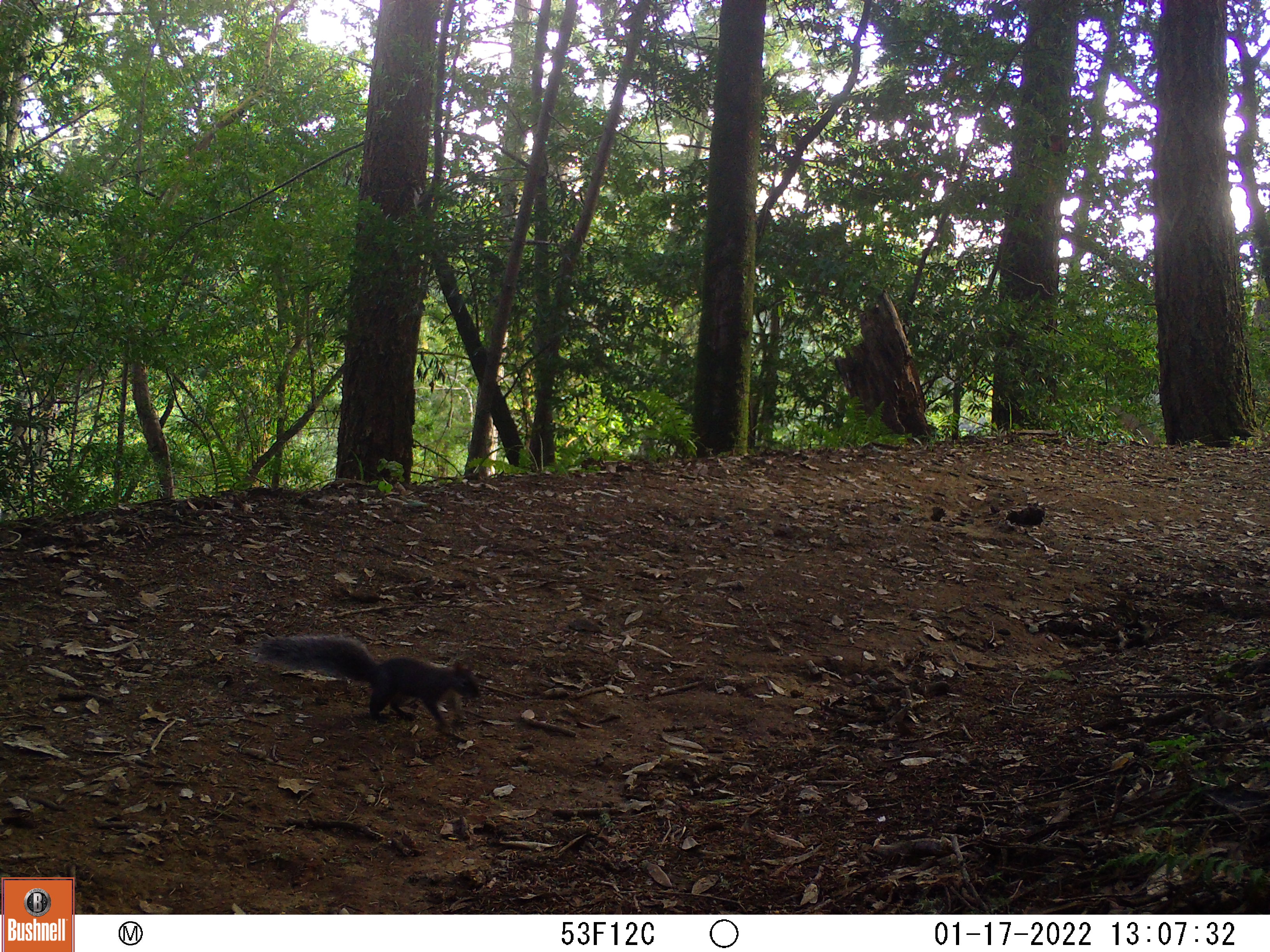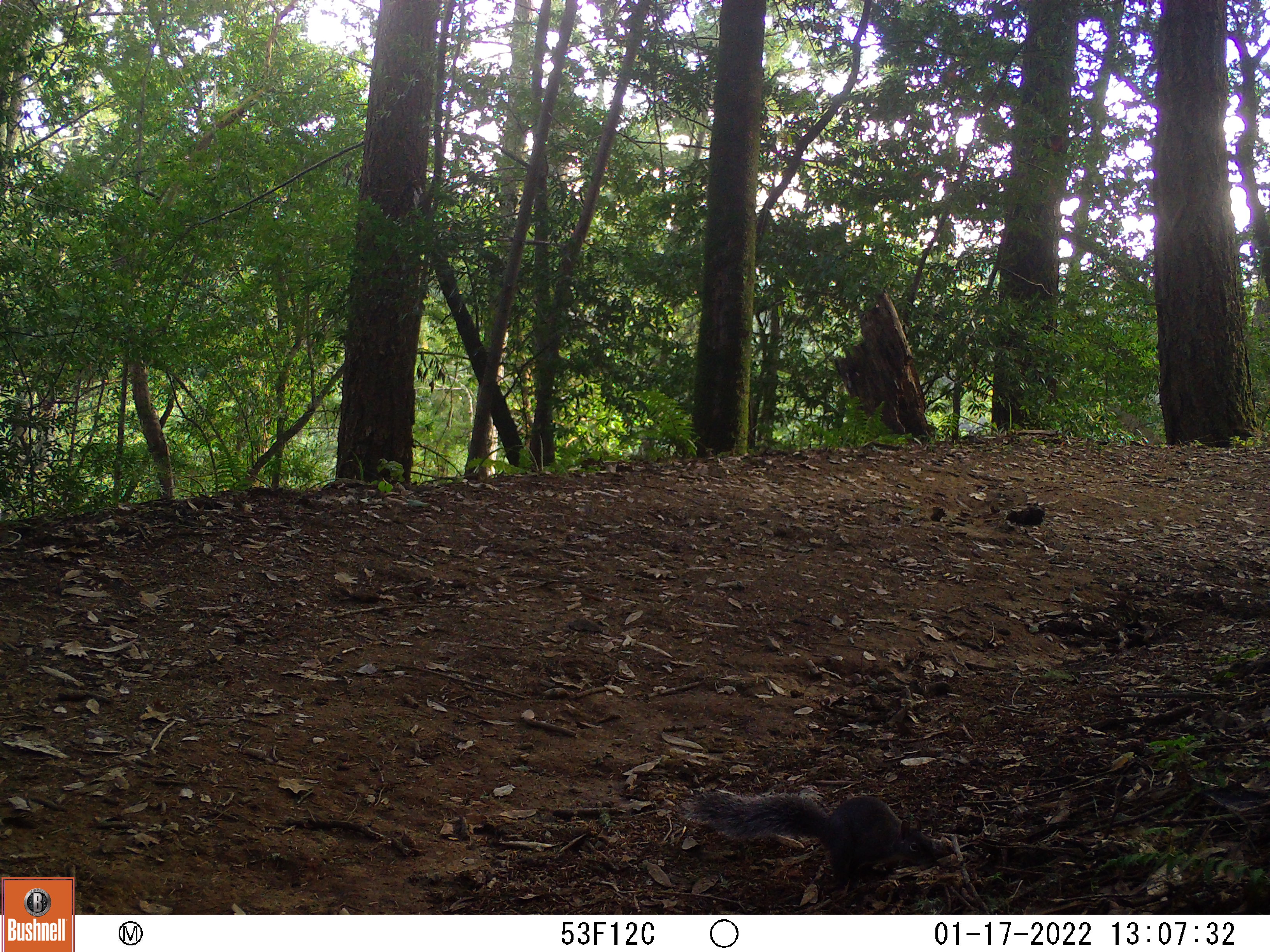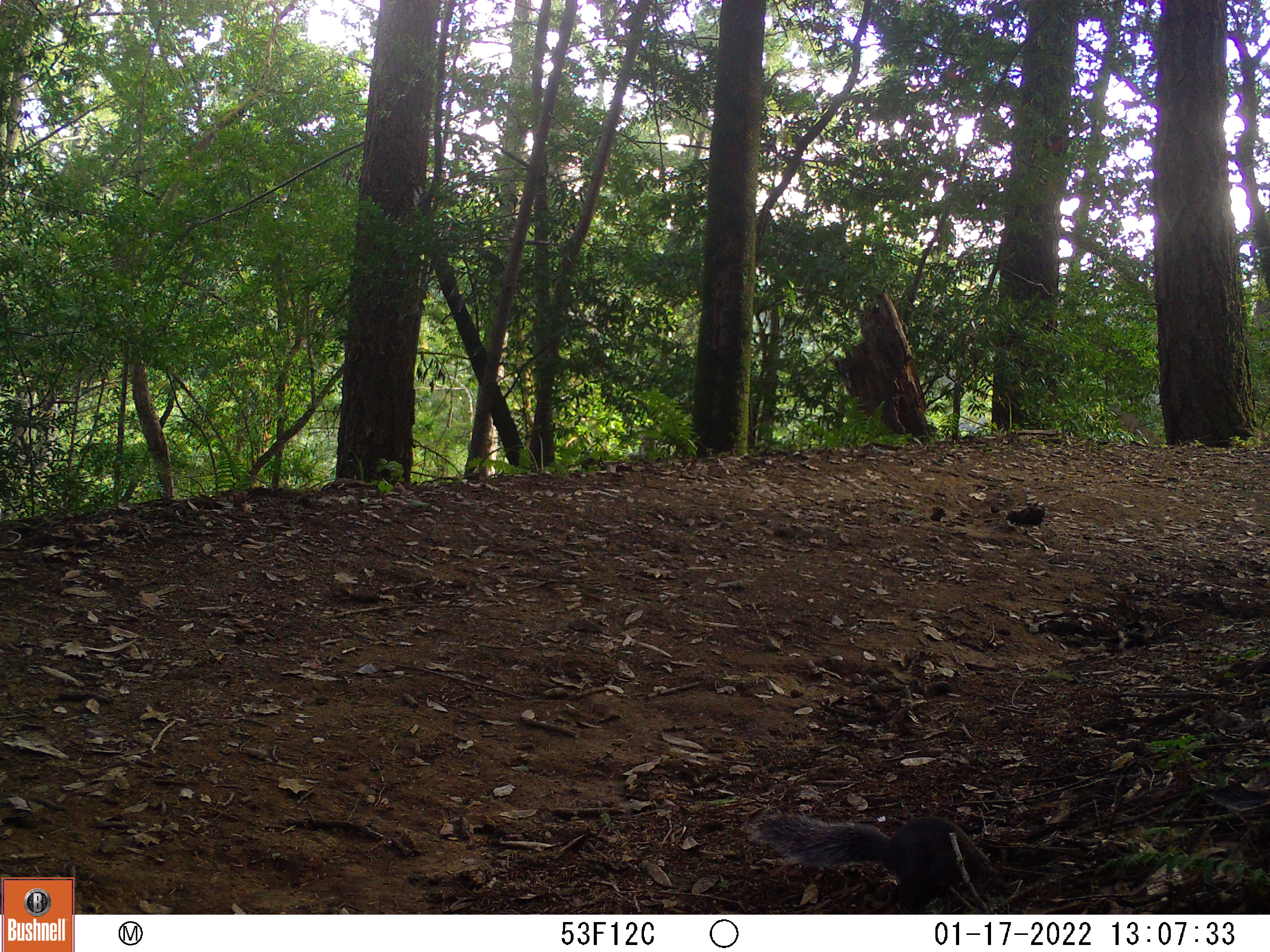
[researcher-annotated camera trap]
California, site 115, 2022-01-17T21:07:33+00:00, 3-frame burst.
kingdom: Animalia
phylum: Chordata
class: Mammalia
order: Rodentia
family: Sciuridae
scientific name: Sciuridae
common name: squirrel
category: unknown squirrel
Unknown squirrel (squirrel) (Sciuridae).